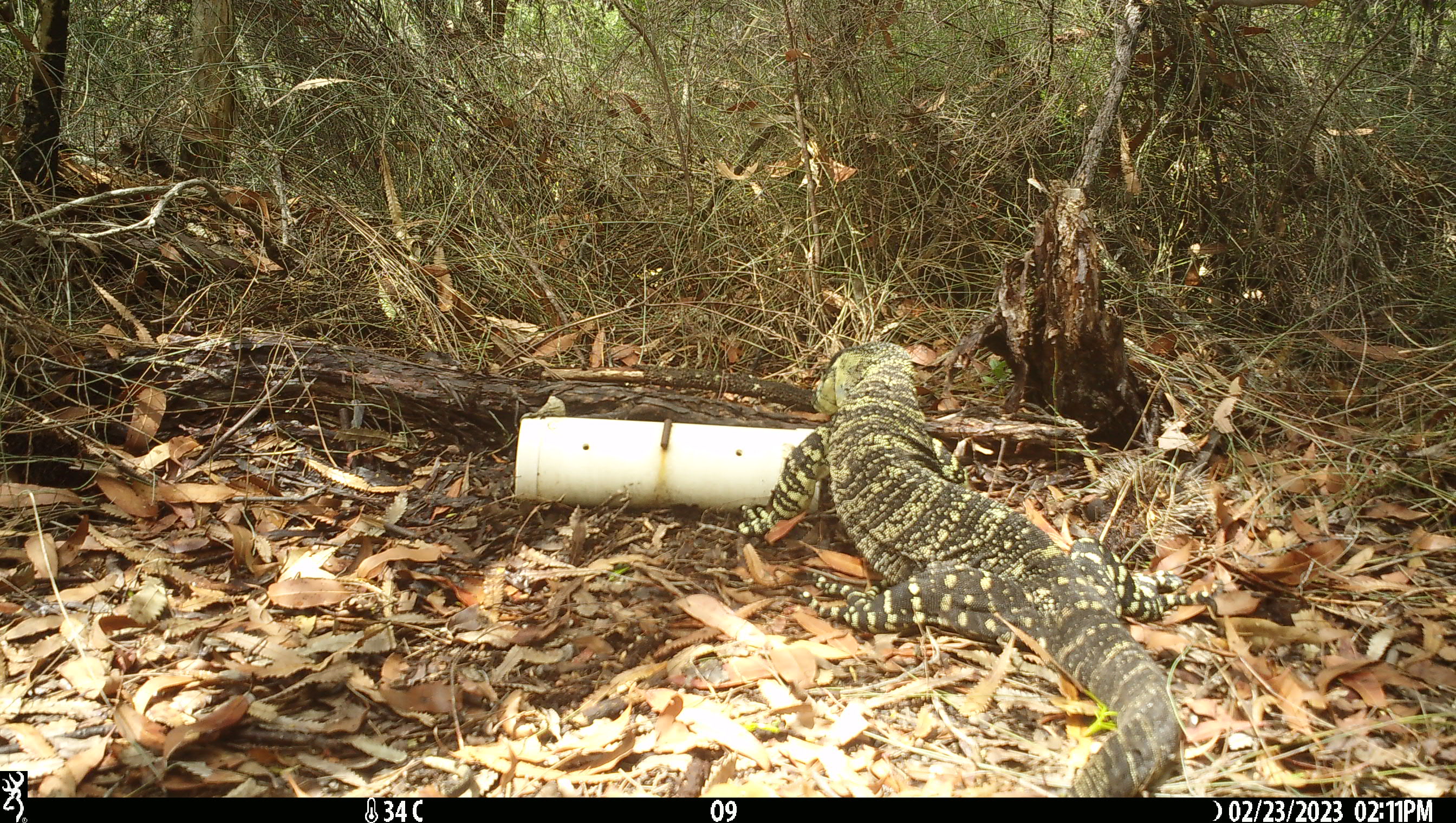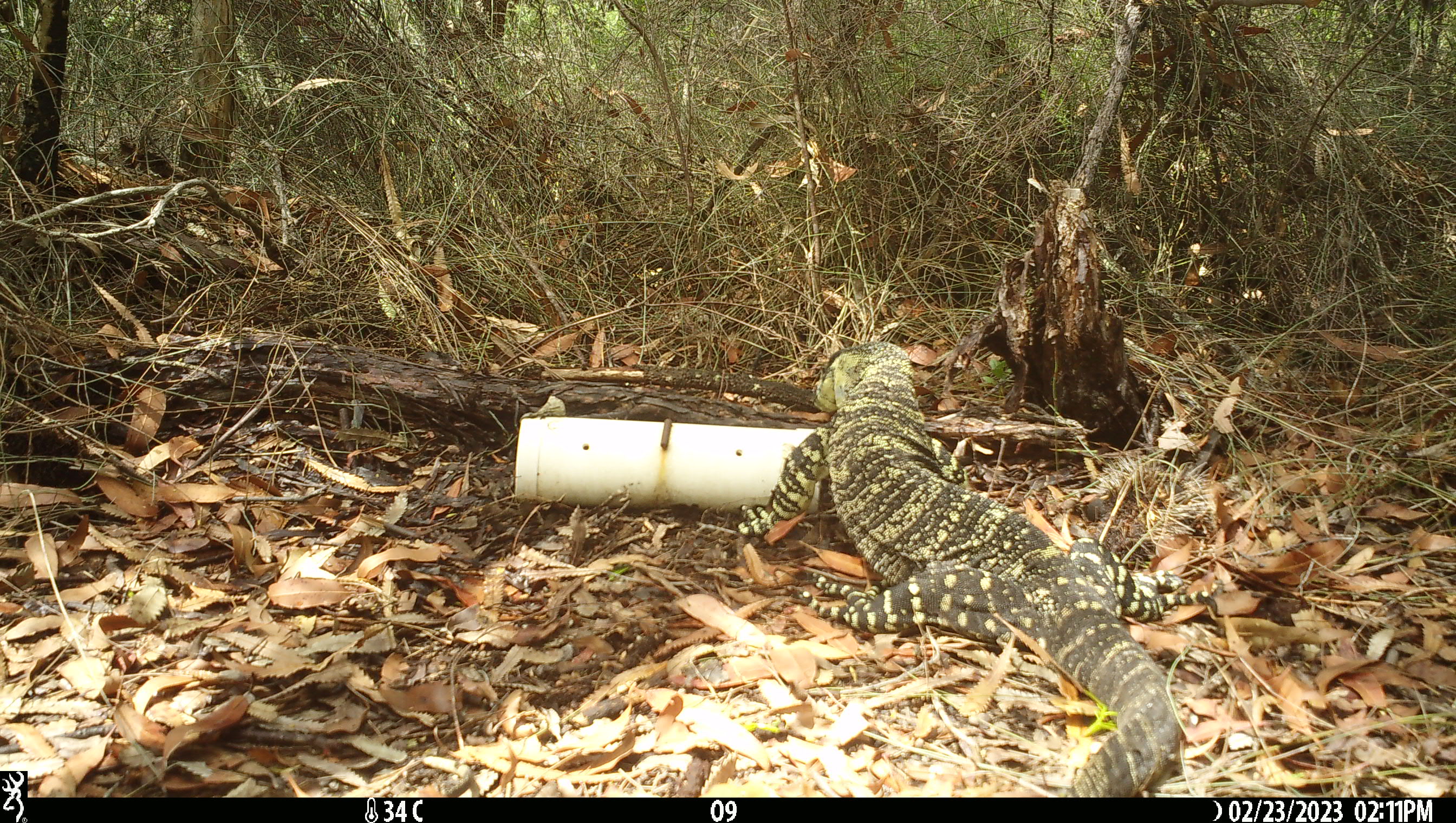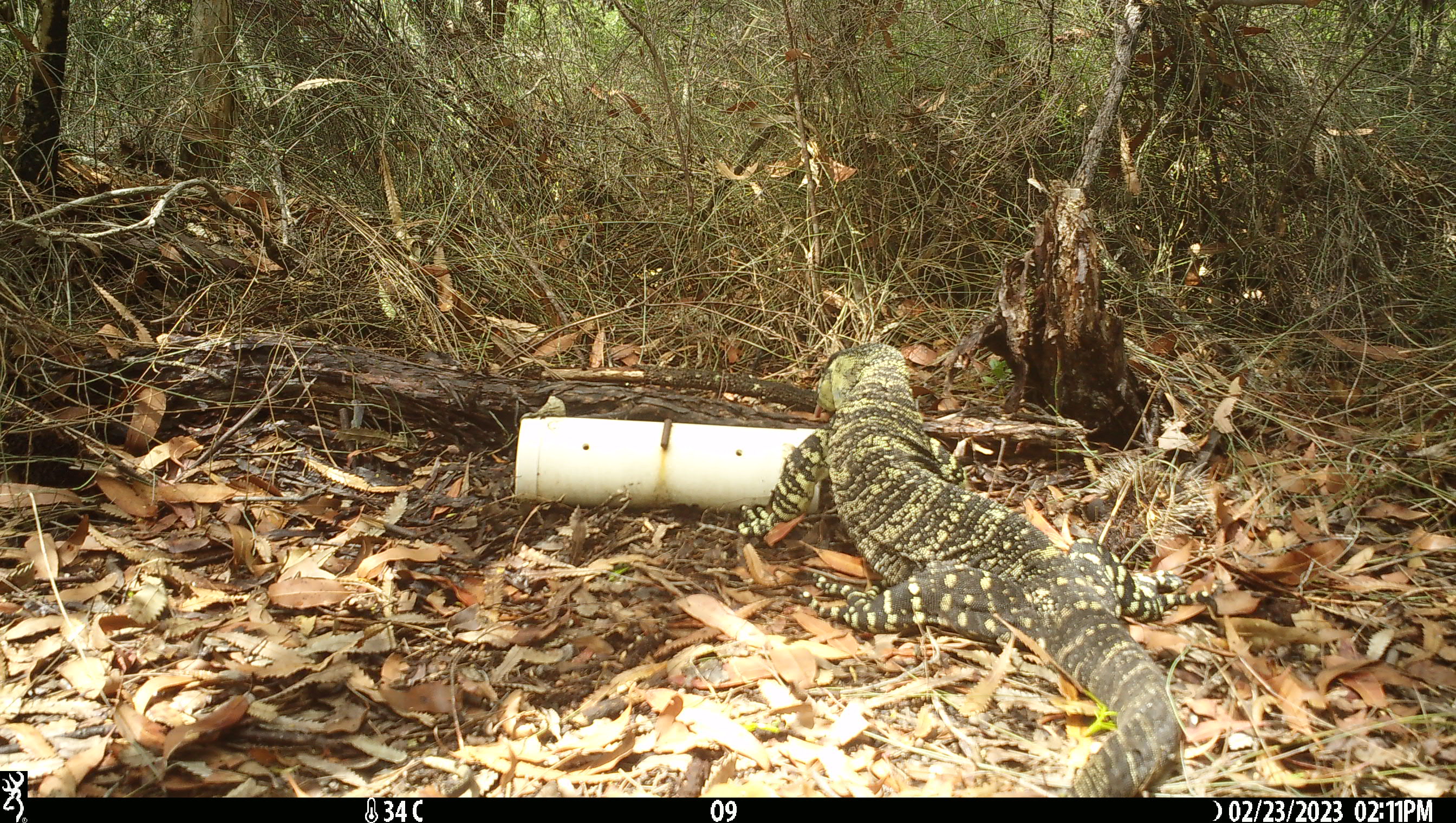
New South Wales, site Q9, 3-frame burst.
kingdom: Animalia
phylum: Chordata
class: Reptilia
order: Squamata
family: Varanidae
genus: Varanus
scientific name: Varanus varius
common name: lace monitor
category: goanna